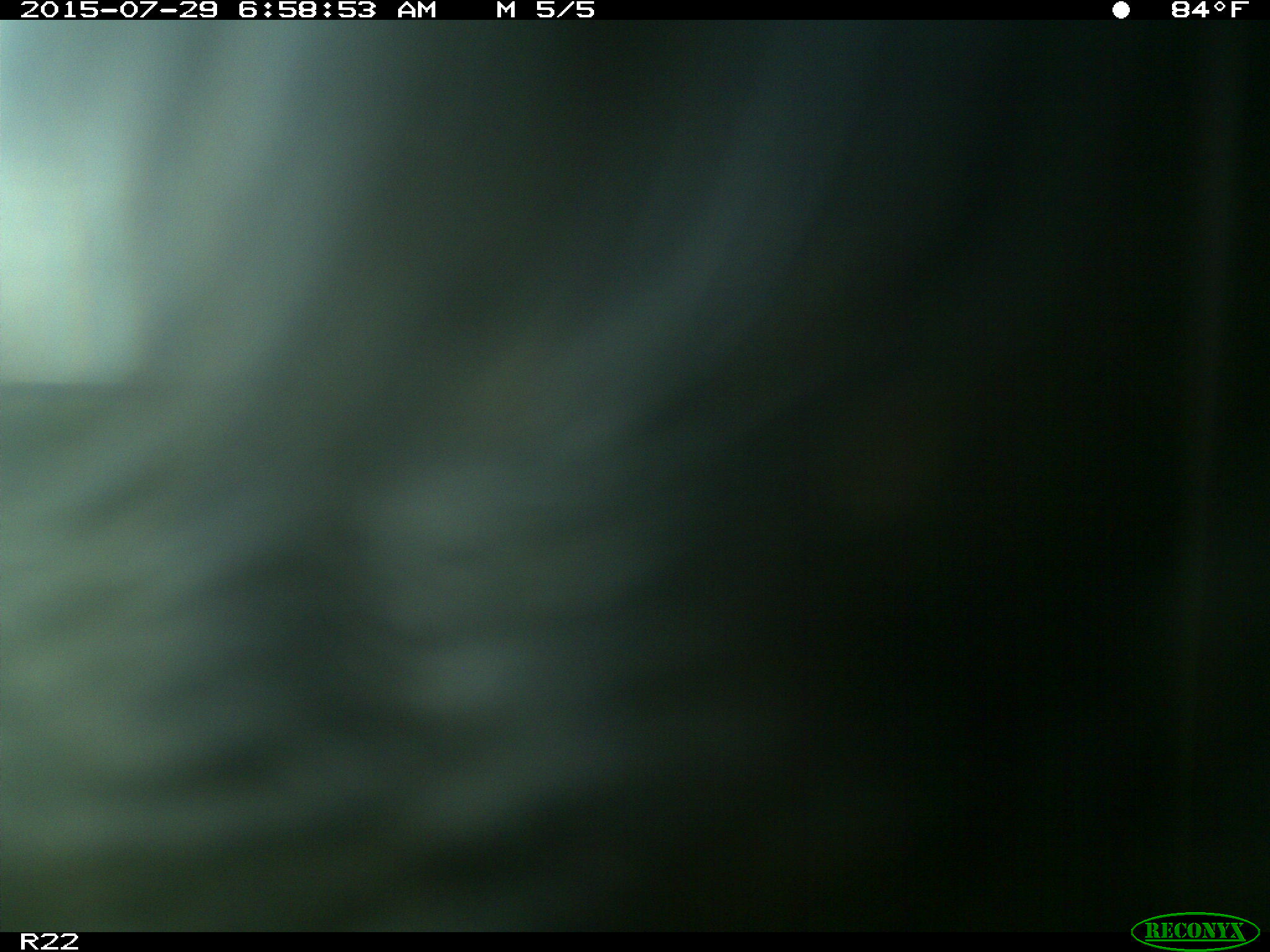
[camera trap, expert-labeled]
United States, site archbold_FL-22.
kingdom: Animalia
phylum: Chordata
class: Mammalia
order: Artiodactyla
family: Bovidae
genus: Bos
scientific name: Bos taurus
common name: domestic cow